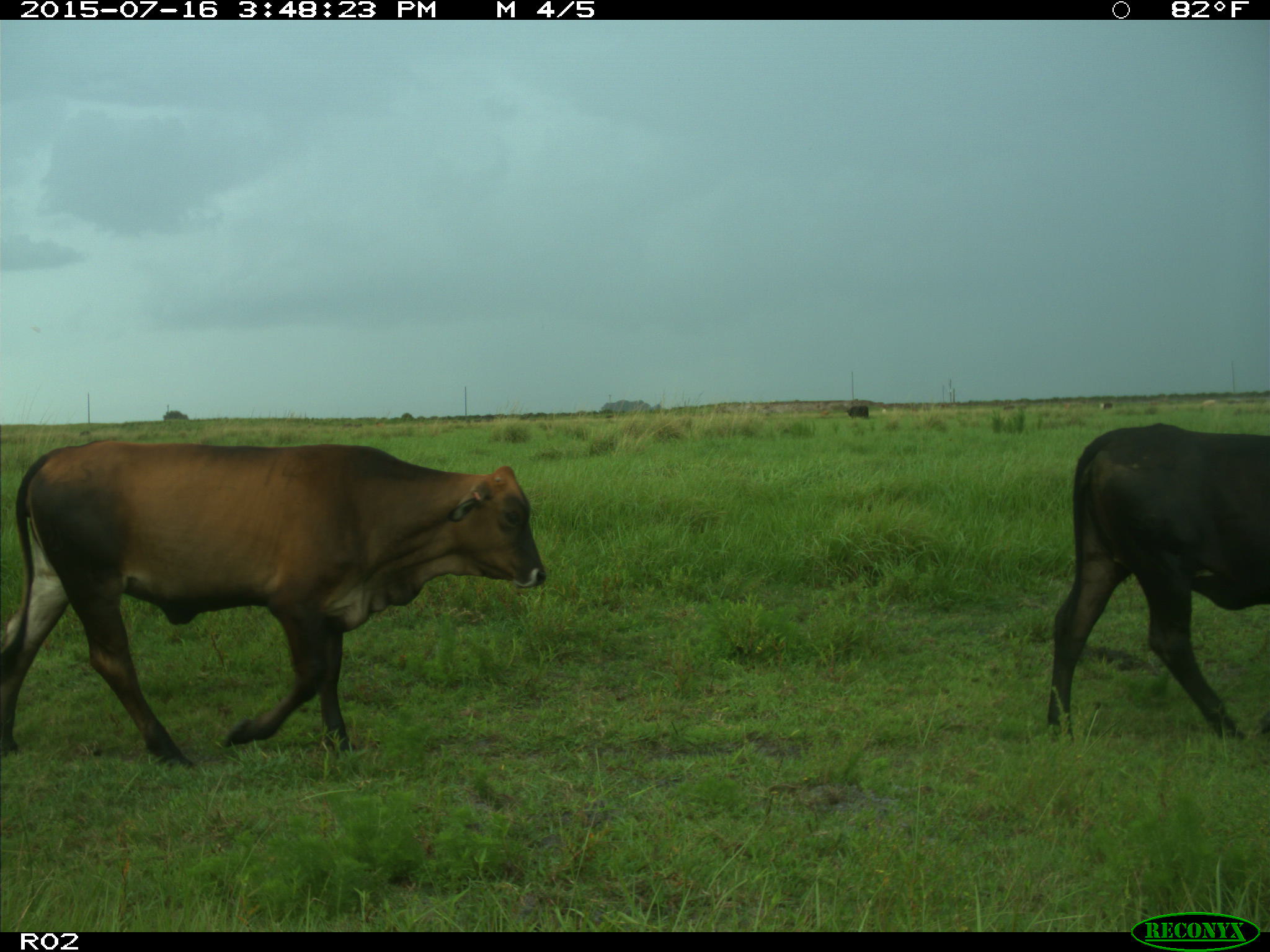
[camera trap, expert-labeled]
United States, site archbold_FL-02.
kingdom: Animalia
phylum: Chordata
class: Mammalia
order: Artiodactyla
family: Bovidae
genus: Bos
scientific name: Bos taurus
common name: domestic cow